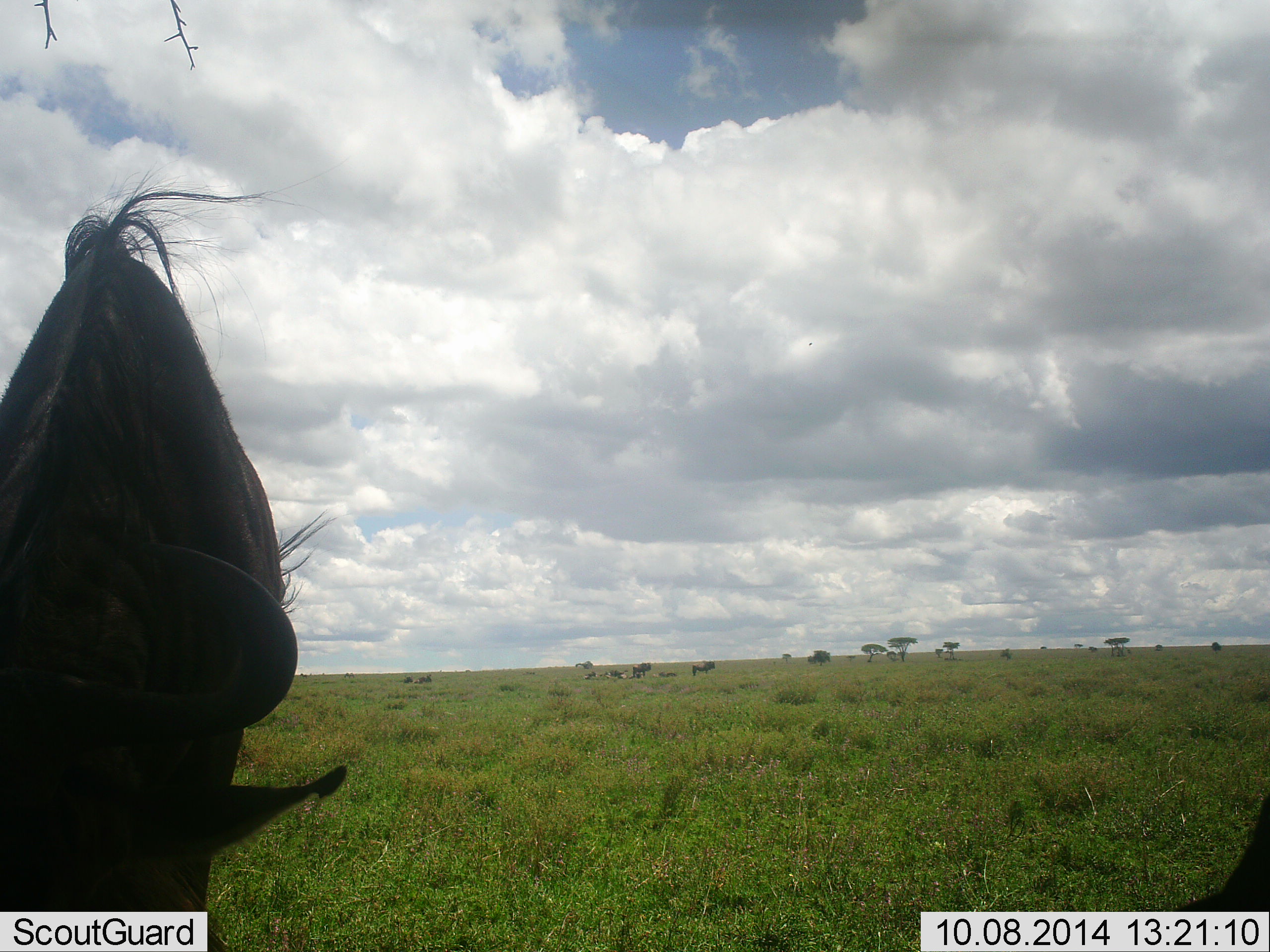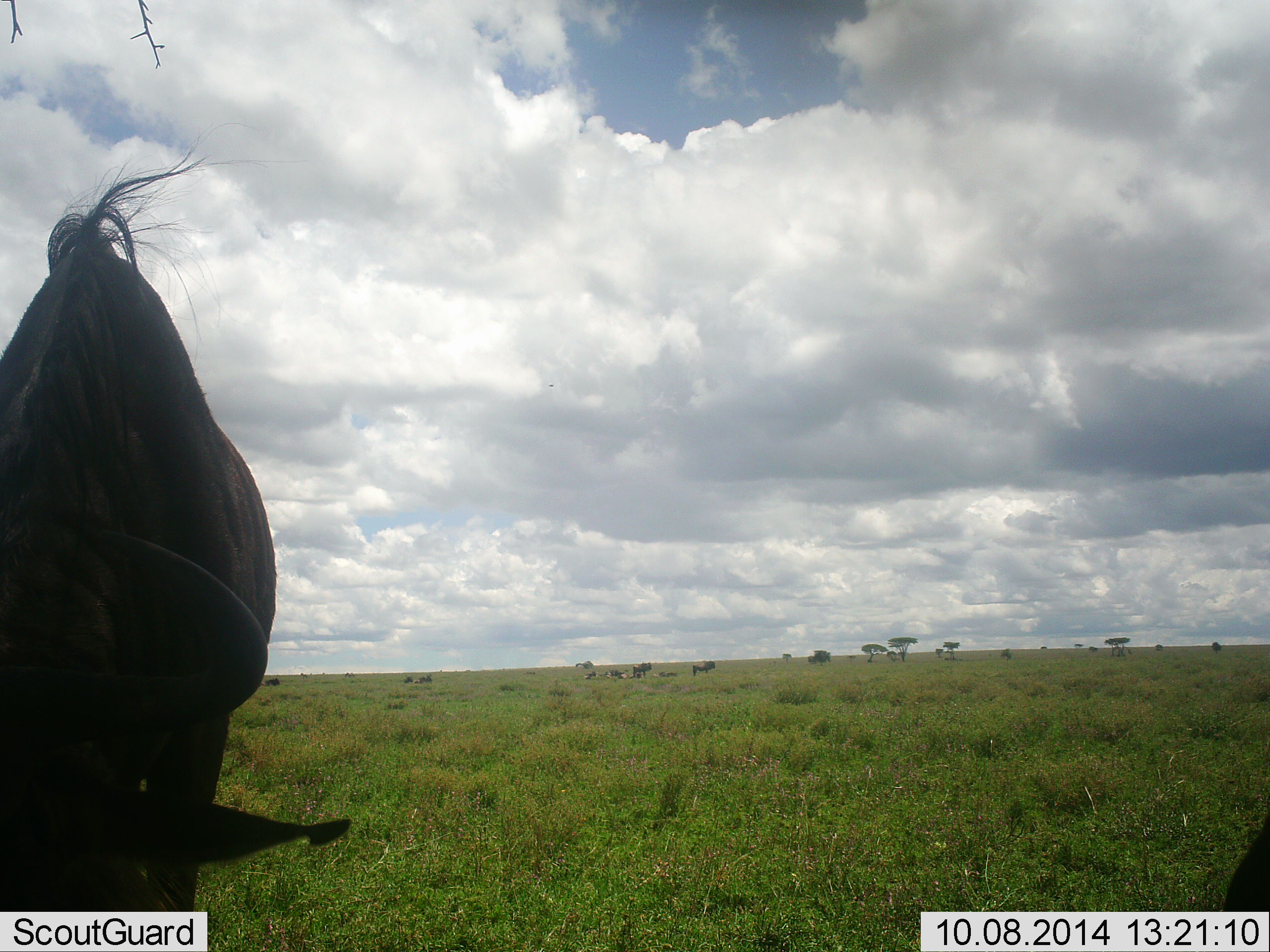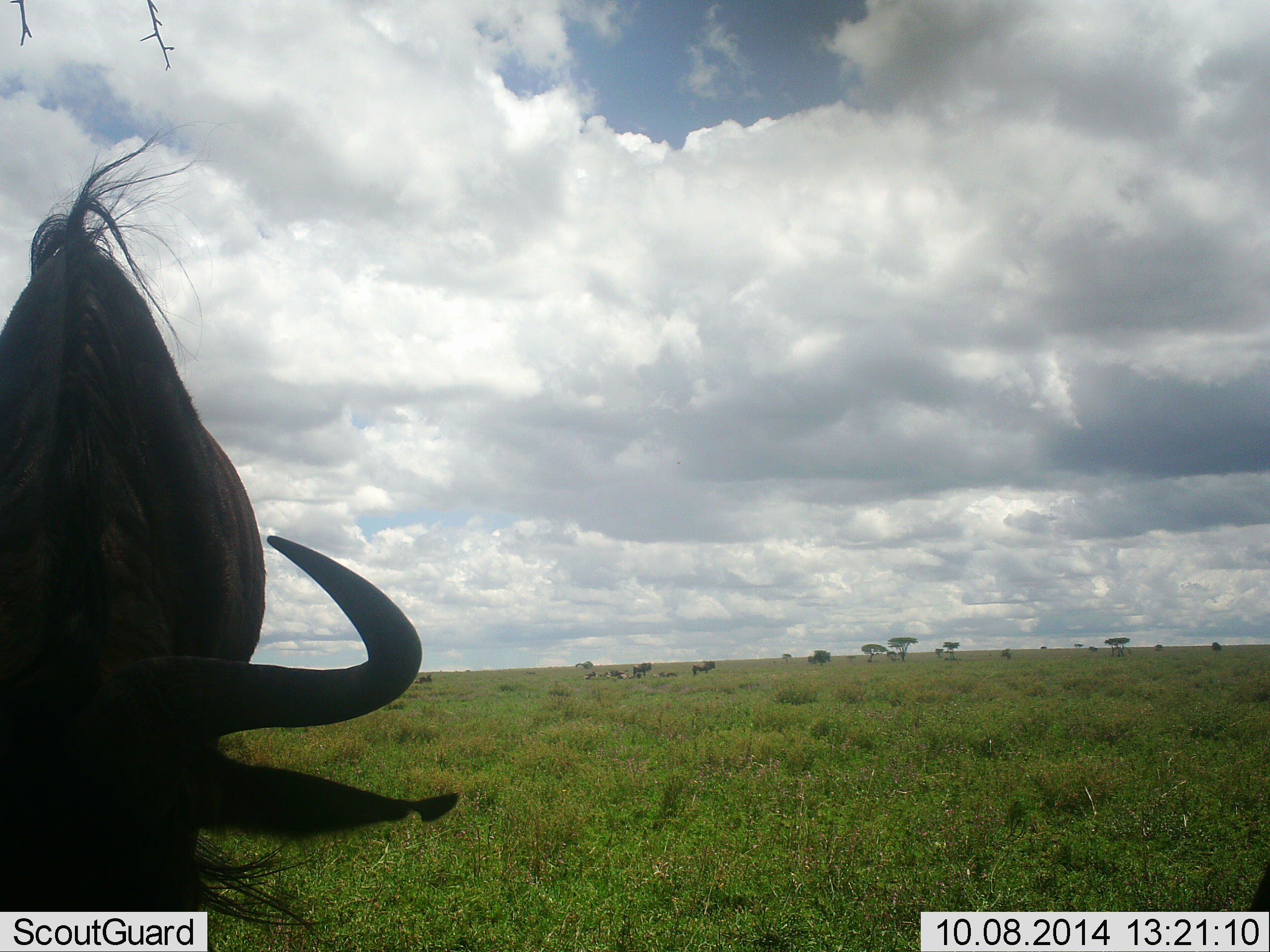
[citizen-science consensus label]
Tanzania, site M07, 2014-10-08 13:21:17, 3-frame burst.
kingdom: Animalia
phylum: Chordata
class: Mammalia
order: Artiodactyla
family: Bovidae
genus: Connochaetes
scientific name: Connochaetes taurinus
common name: blue wildebeest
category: wildebeest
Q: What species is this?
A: Wildebeest (blue wildebeest) (Connochaetes taurinus).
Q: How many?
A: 2.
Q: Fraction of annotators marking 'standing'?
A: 60%.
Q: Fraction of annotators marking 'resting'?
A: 20%.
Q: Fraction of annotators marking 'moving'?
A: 0%.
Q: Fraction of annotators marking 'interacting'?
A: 0%.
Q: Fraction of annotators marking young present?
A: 0%.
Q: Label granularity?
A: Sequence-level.